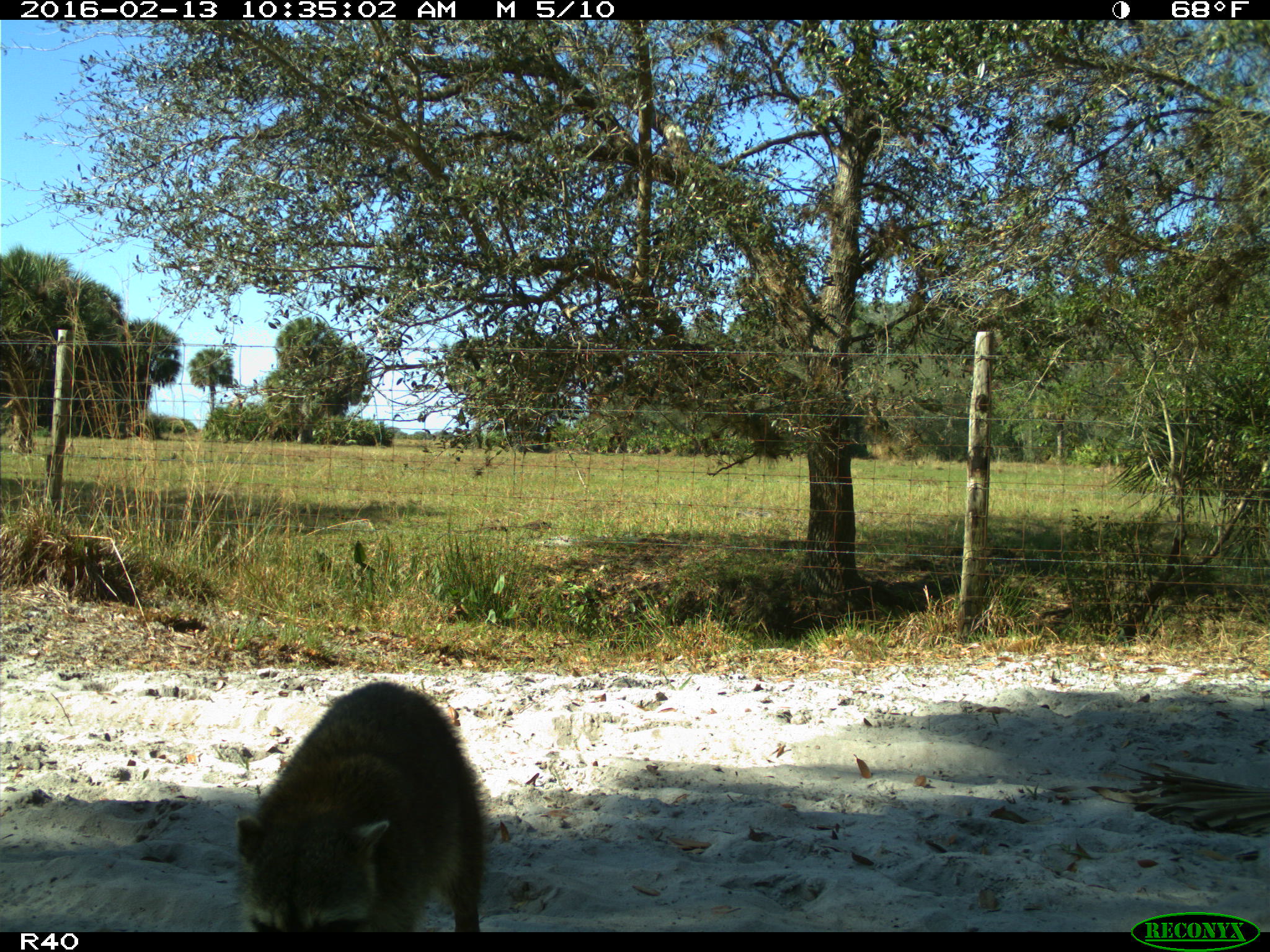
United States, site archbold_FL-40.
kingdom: Animalia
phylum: Chordata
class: Mammalia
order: Carnivora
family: Procyonidae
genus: Procyon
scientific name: Procyon lotor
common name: common raccoon